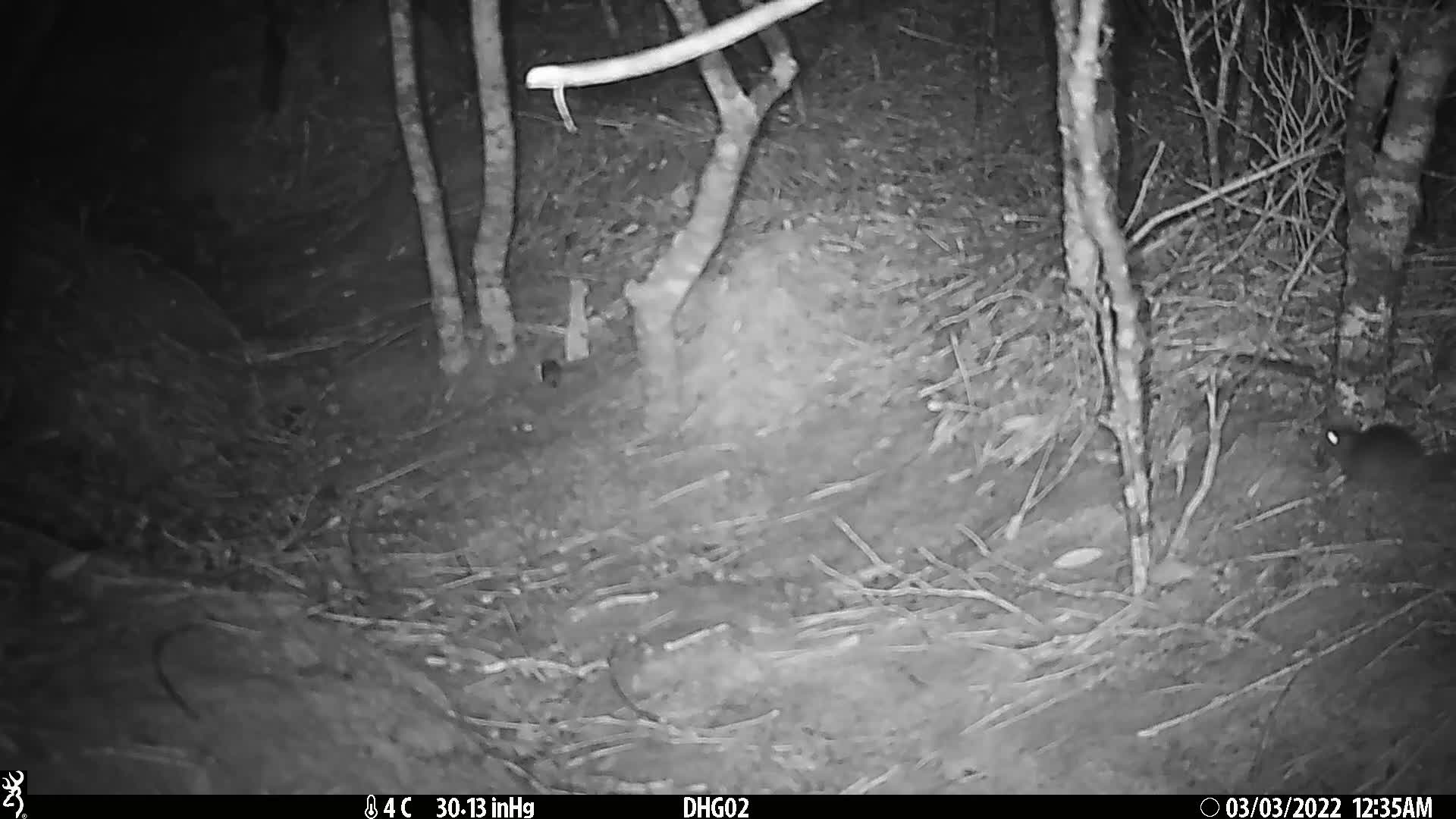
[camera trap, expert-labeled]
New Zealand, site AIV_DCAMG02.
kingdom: Animalia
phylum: Chordata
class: Mammalia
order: Rodentia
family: Muridae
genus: Mus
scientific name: Mus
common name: mouse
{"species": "mouse (Mus)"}